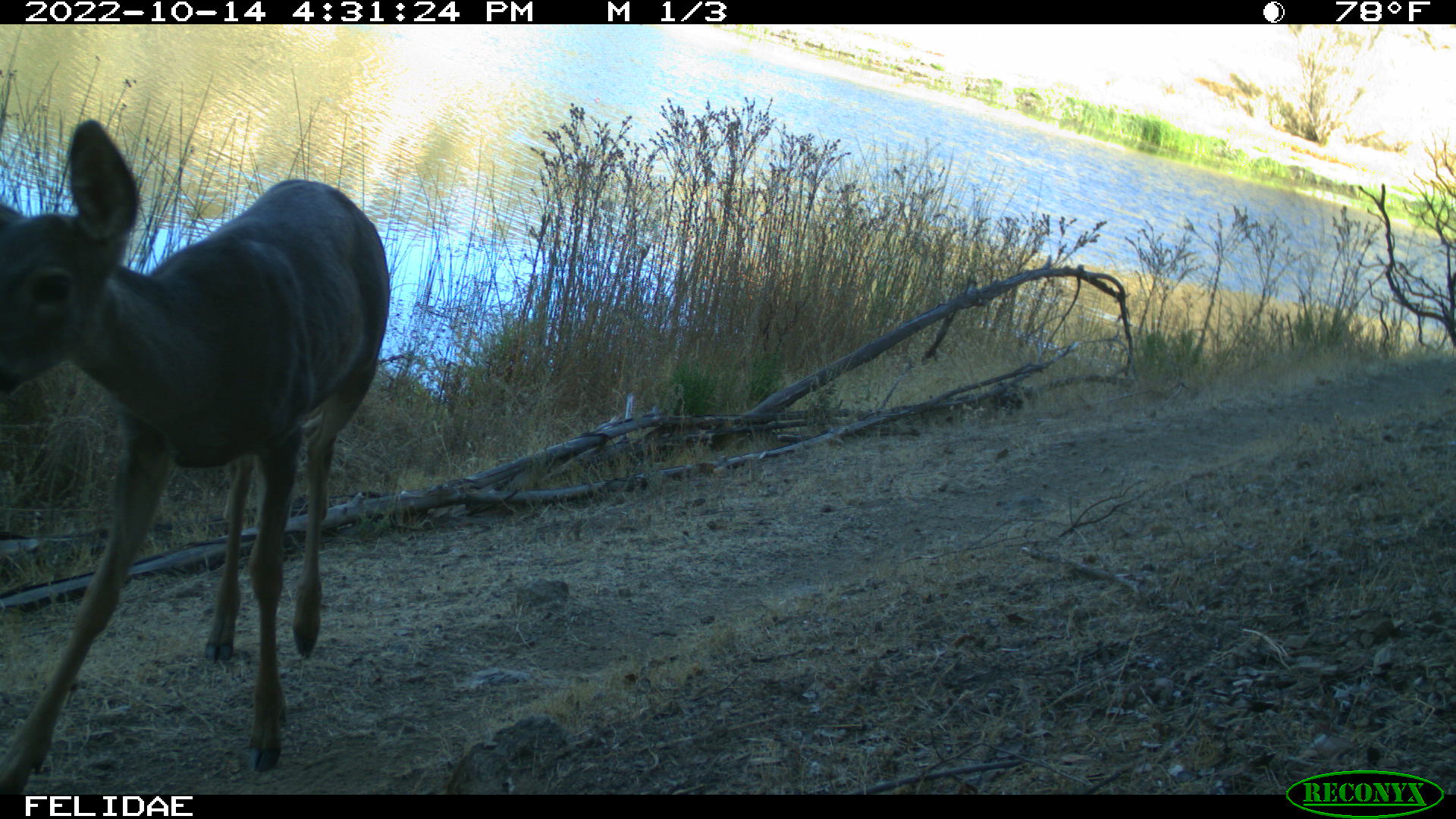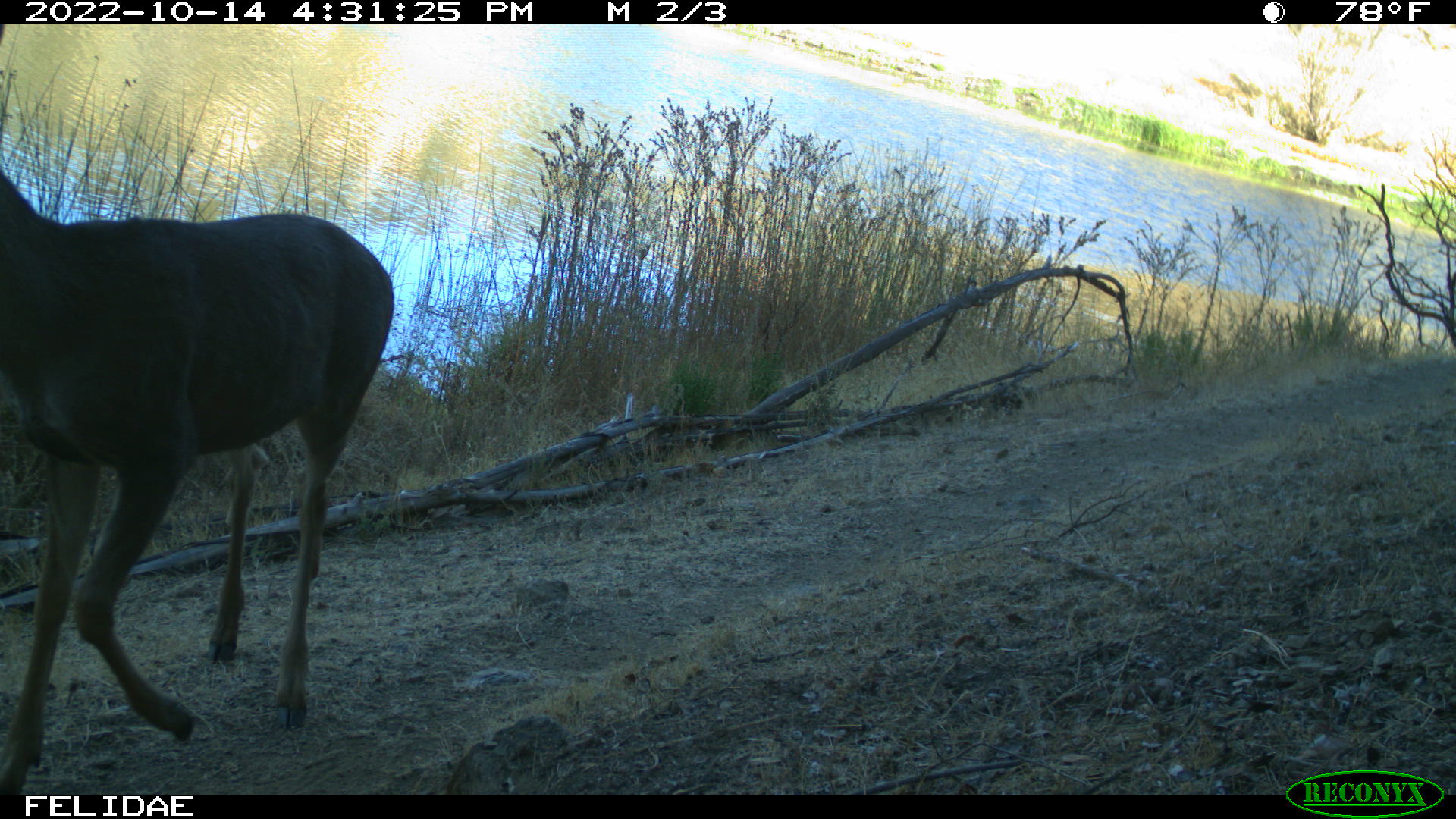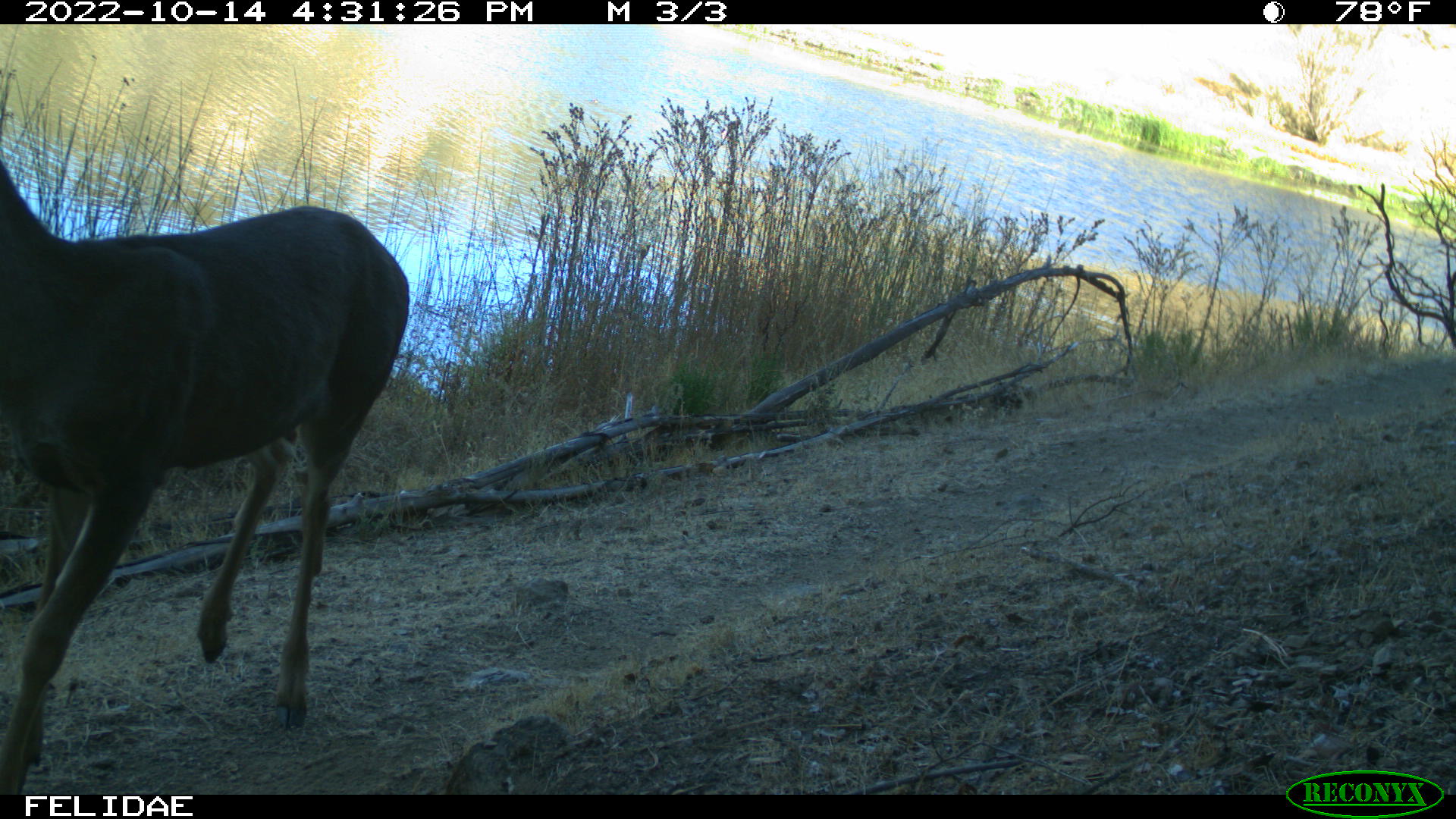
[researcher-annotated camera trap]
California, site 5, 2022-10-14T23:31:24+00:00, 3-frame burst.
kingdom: Animalia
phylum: Chordata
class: Mammalia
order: Artiodactyla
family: Cervidae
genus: Odocoileus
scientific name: Odocoileus hemionus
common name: mule deer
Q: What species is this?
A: Mule deer (Odocoileus hemionus).